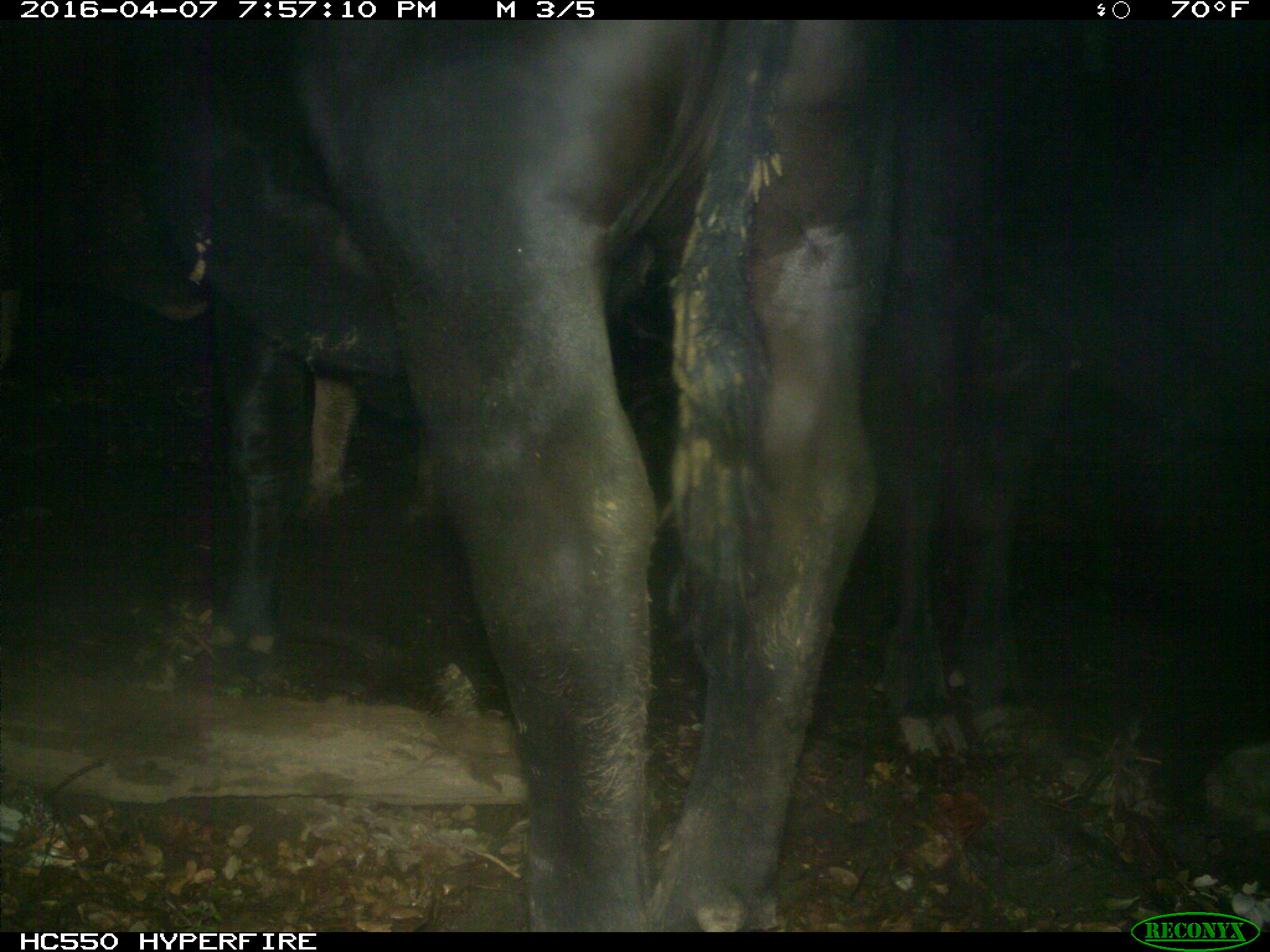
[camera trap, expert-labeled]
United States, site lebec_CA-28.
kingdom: Animalia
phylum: Chordata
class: Mammalia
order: Artiodactyla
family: Bovidae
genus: Bos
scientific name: Bos taurus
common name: domestic cow